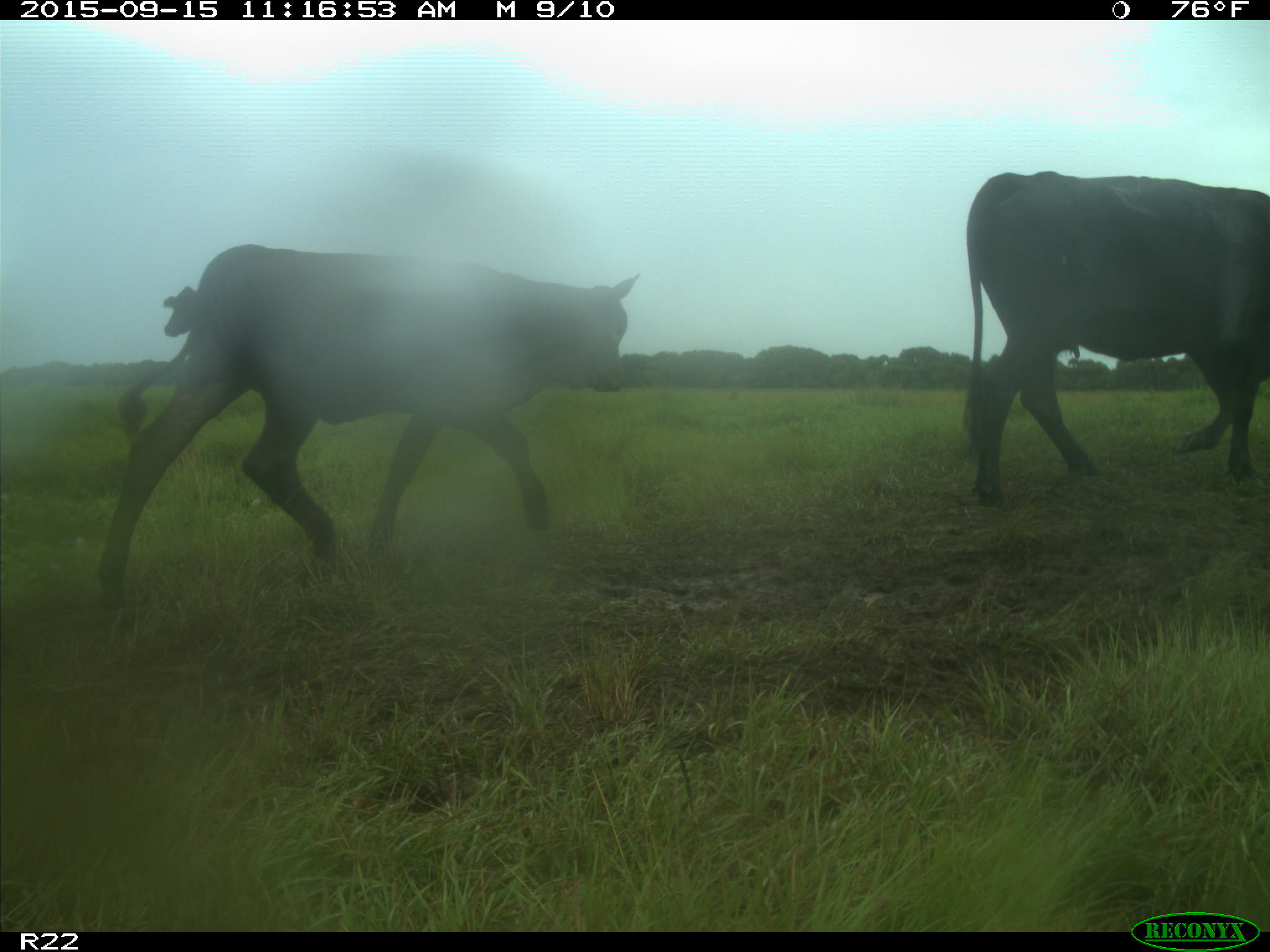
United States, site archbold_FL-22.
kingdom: Animalia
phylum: Chordata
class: Mammalia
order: Artiodactyla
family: Bovidae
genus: Bos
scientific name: Bos taurus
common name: domestic cow